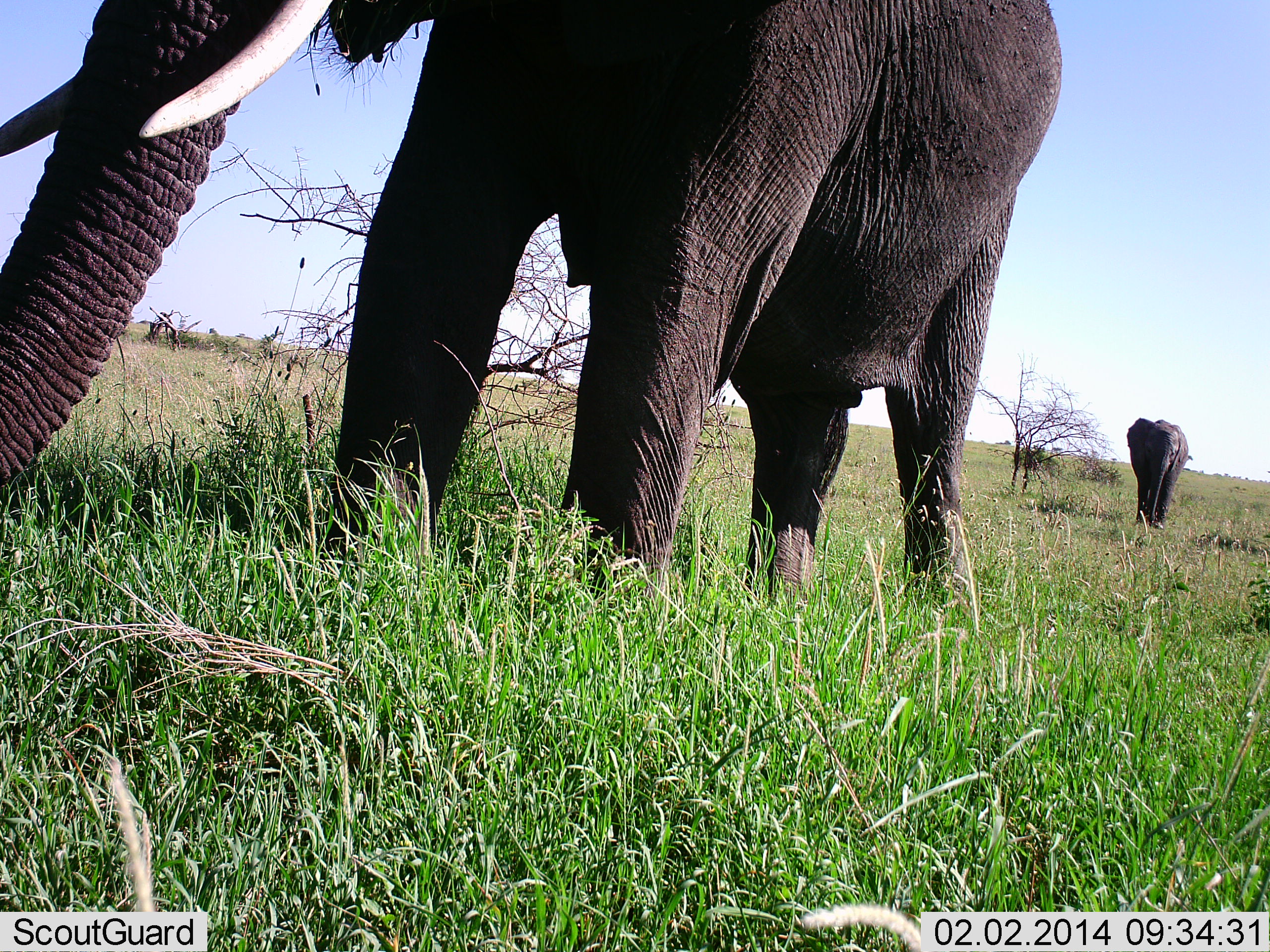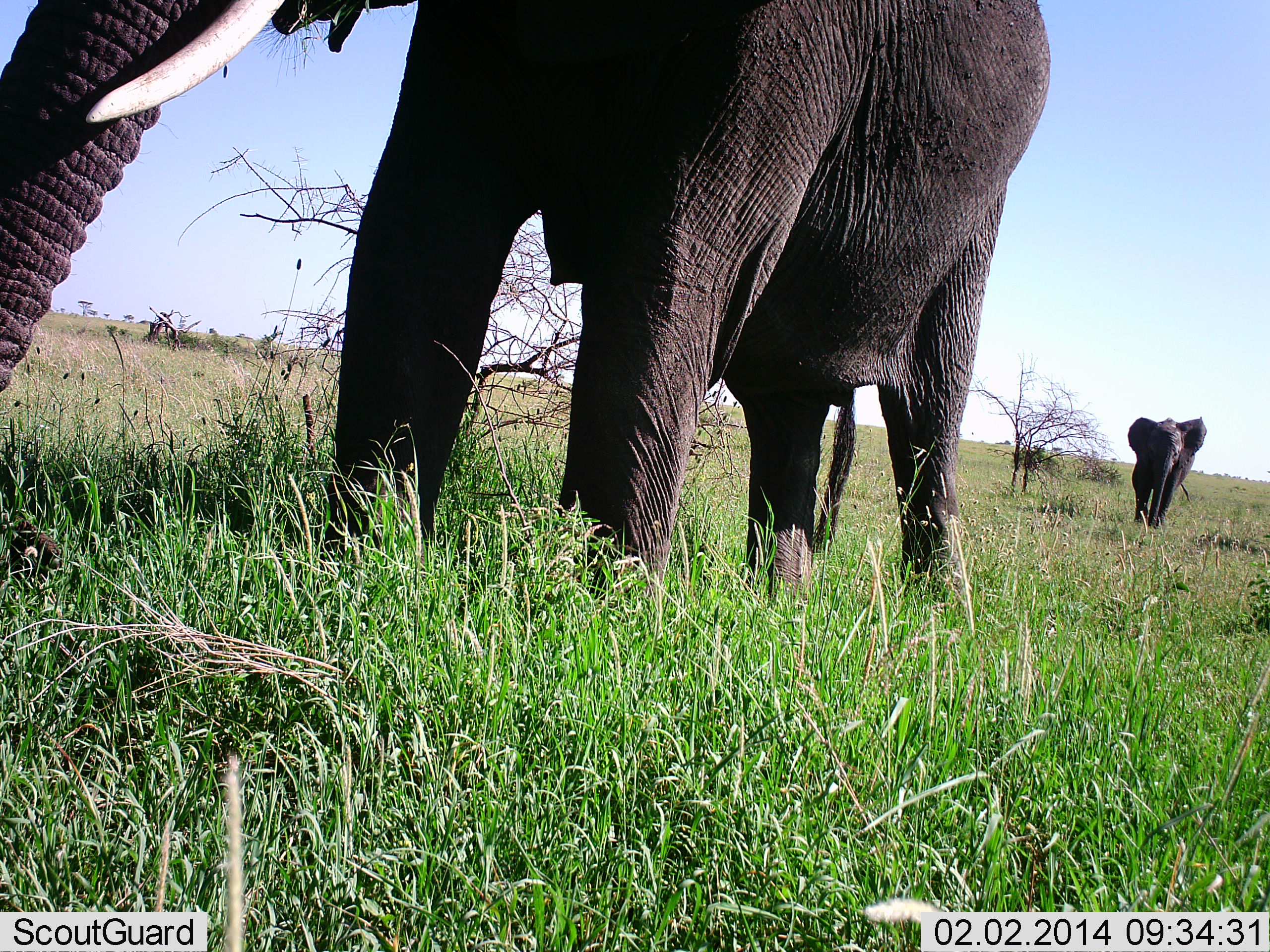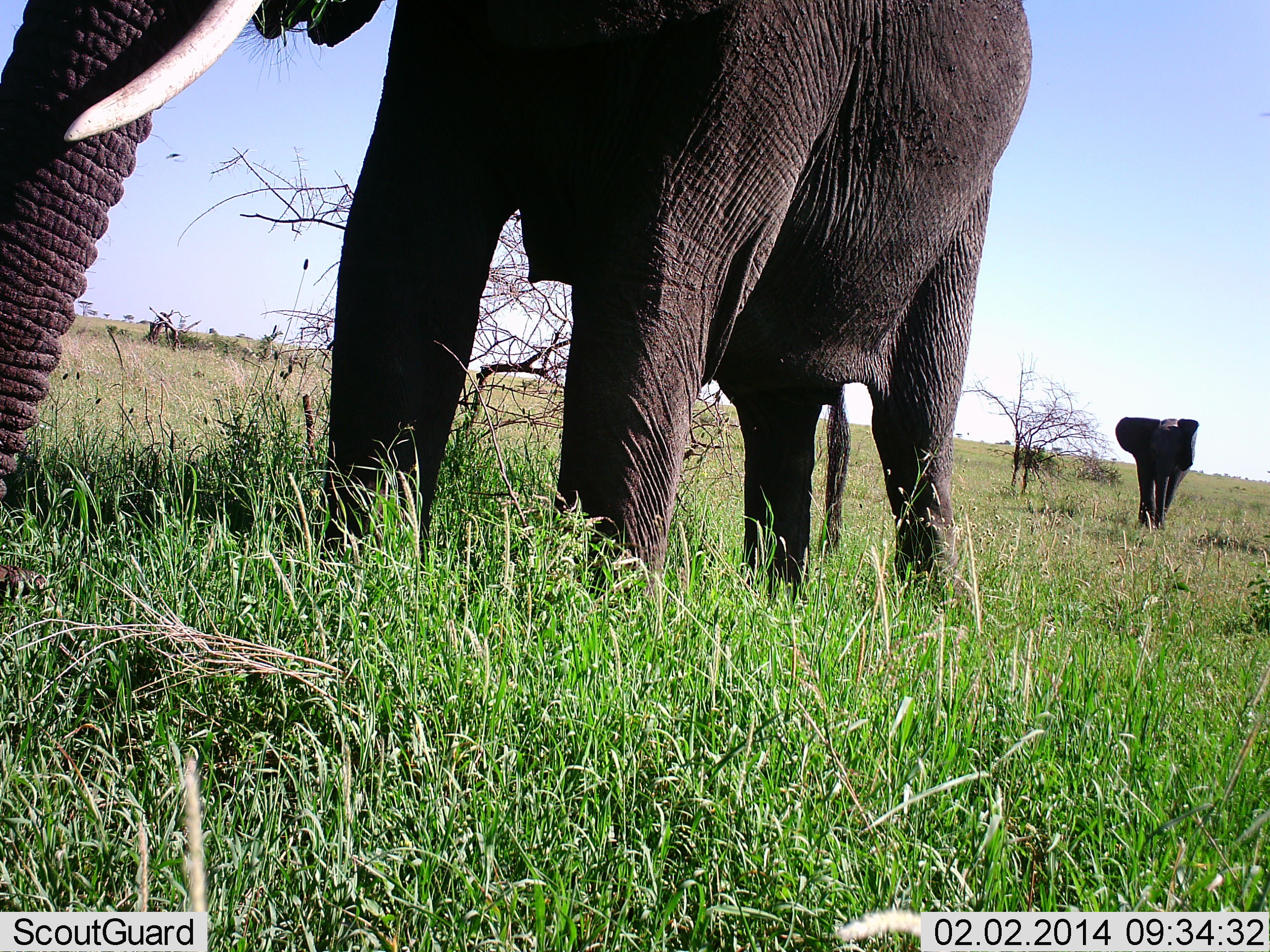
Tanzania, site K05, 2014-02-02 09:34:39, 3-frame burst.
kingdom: Animalia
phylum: Chordata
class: Mammalia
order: Proboscidea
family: Elephantidae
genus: Loxodonta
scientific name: Loxodonta africana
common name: african bush elephant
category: elephant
Elephant (african bush elephant) (Loxodonta africana), count 2. Behavior (volunteer vote fractions): standing 20%, resting 0%, moving 70%, interacting 0%. Young present (vote fraction): 0%. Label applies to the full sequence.